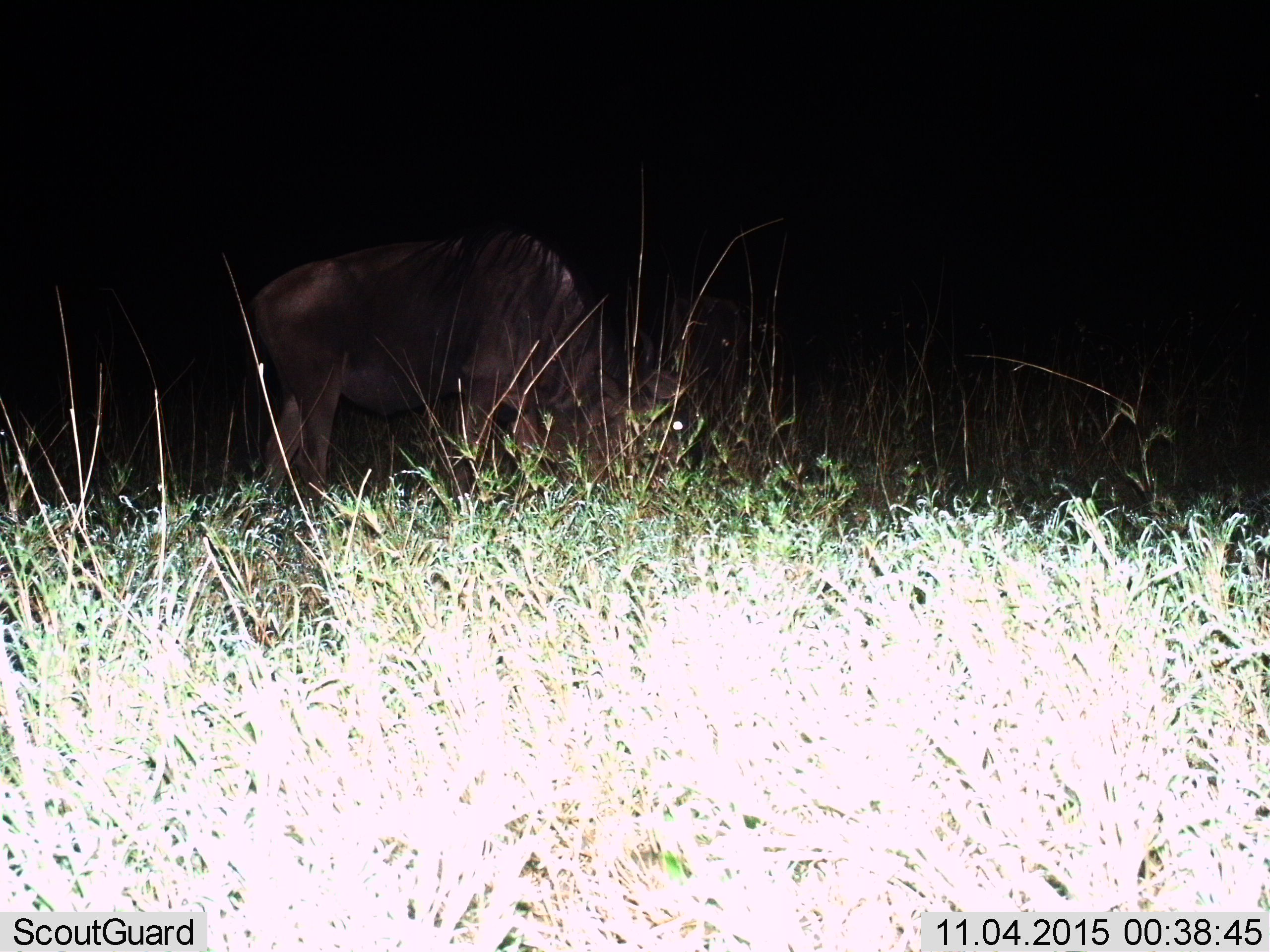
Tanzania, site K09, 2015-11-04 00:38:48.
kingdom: Animalia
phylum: Chordata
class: Mammalia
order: Artiodactyla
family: Bovidae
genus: Connochaetes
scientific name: Connochaetes taurinus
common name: blue wildebeest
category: wildebeest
Wildebeest (blue wildebeest) (Connochaetes taurinus), count 1. Behavior (volunteer vote fractions): standing 25%, resting 0%, moving 0%, interacting 0%. Young present (vote fraction): 0%. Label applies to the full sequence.